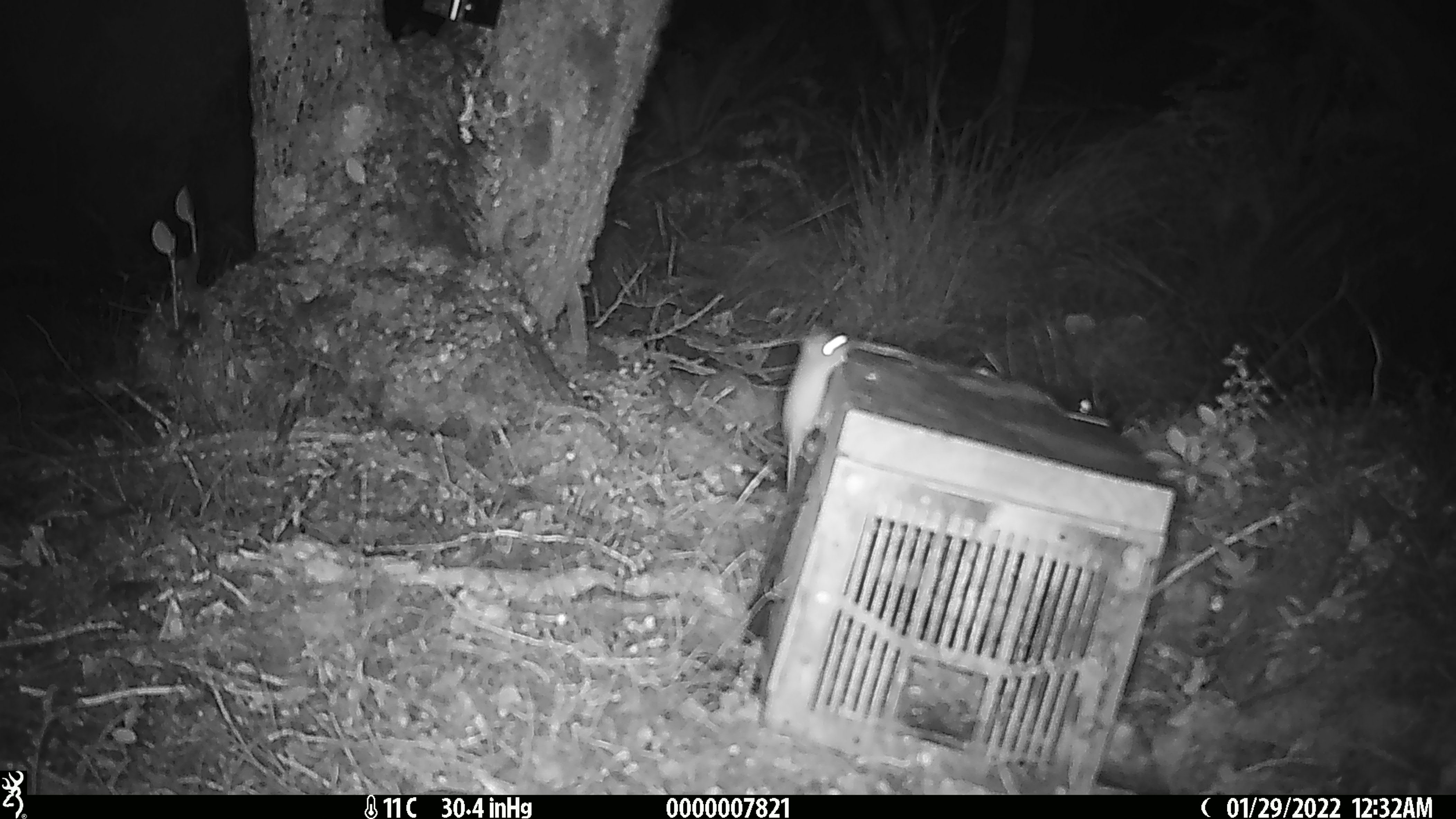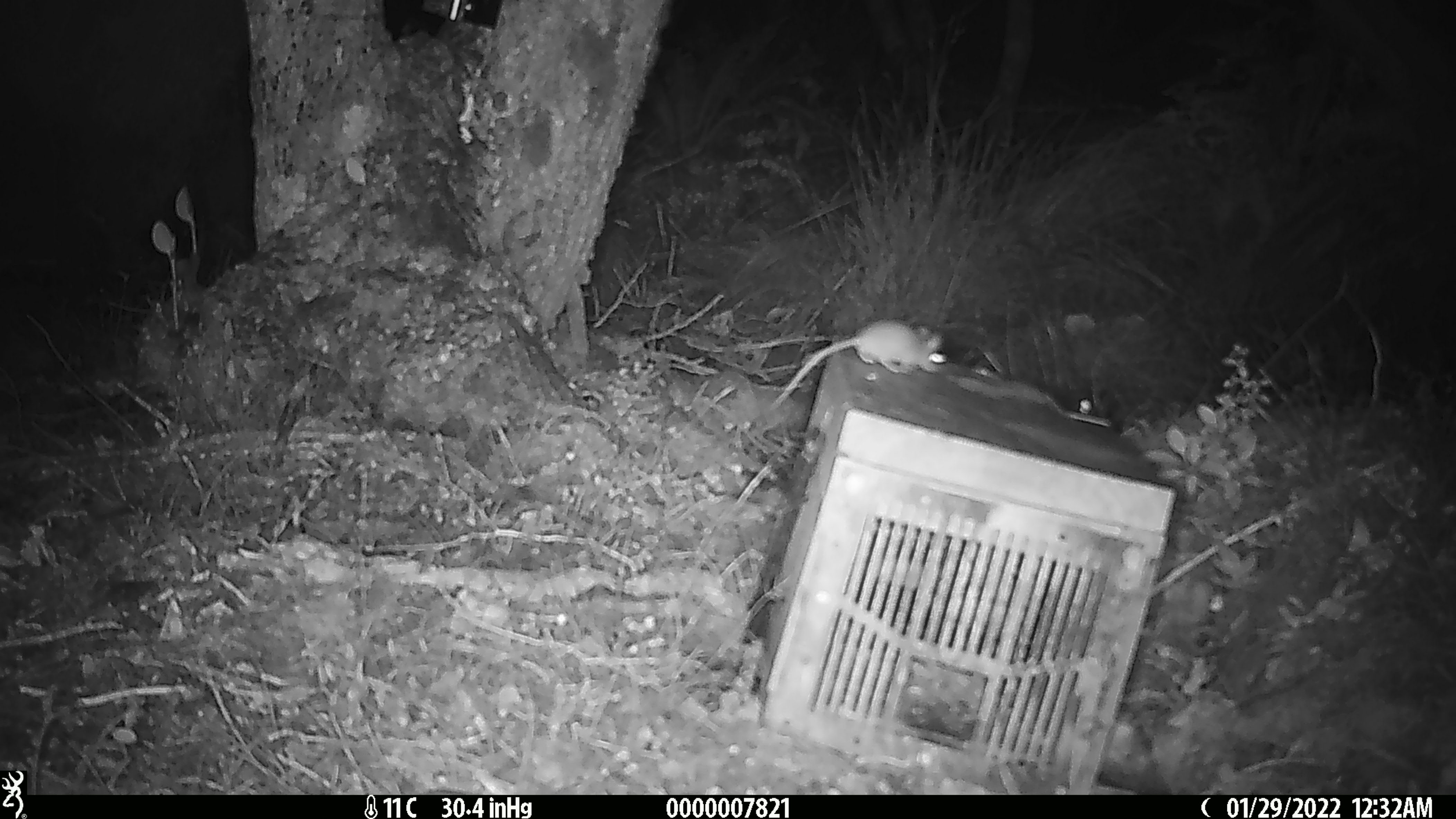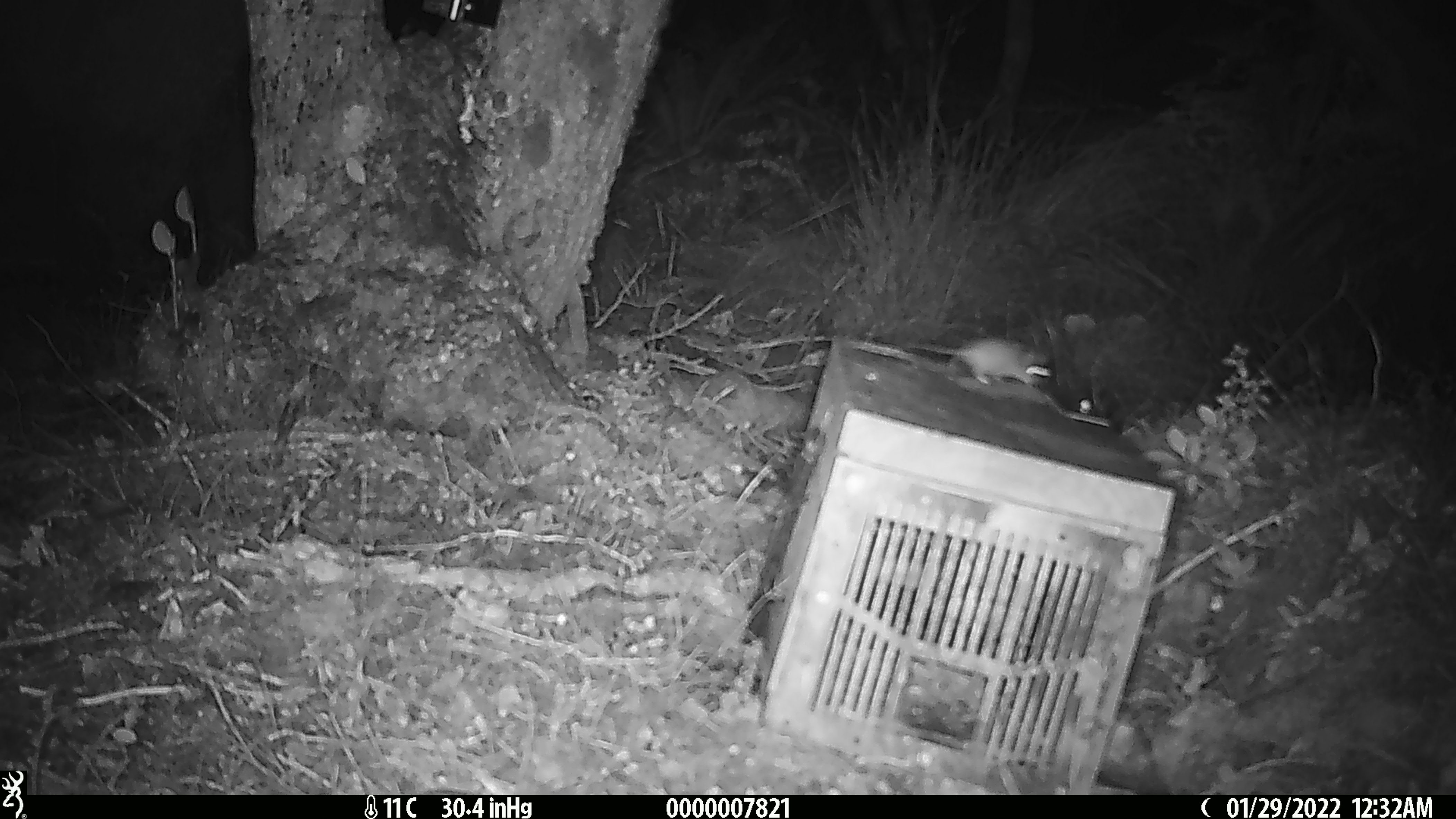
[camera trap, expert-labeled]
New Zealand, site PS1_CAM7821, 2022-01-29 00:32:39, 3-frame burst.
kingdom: Animalia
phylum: Chordata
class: Mammalia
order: Rodentia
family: Muridae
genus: Mus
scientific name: Mus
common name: mouse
Mouse (Mus).